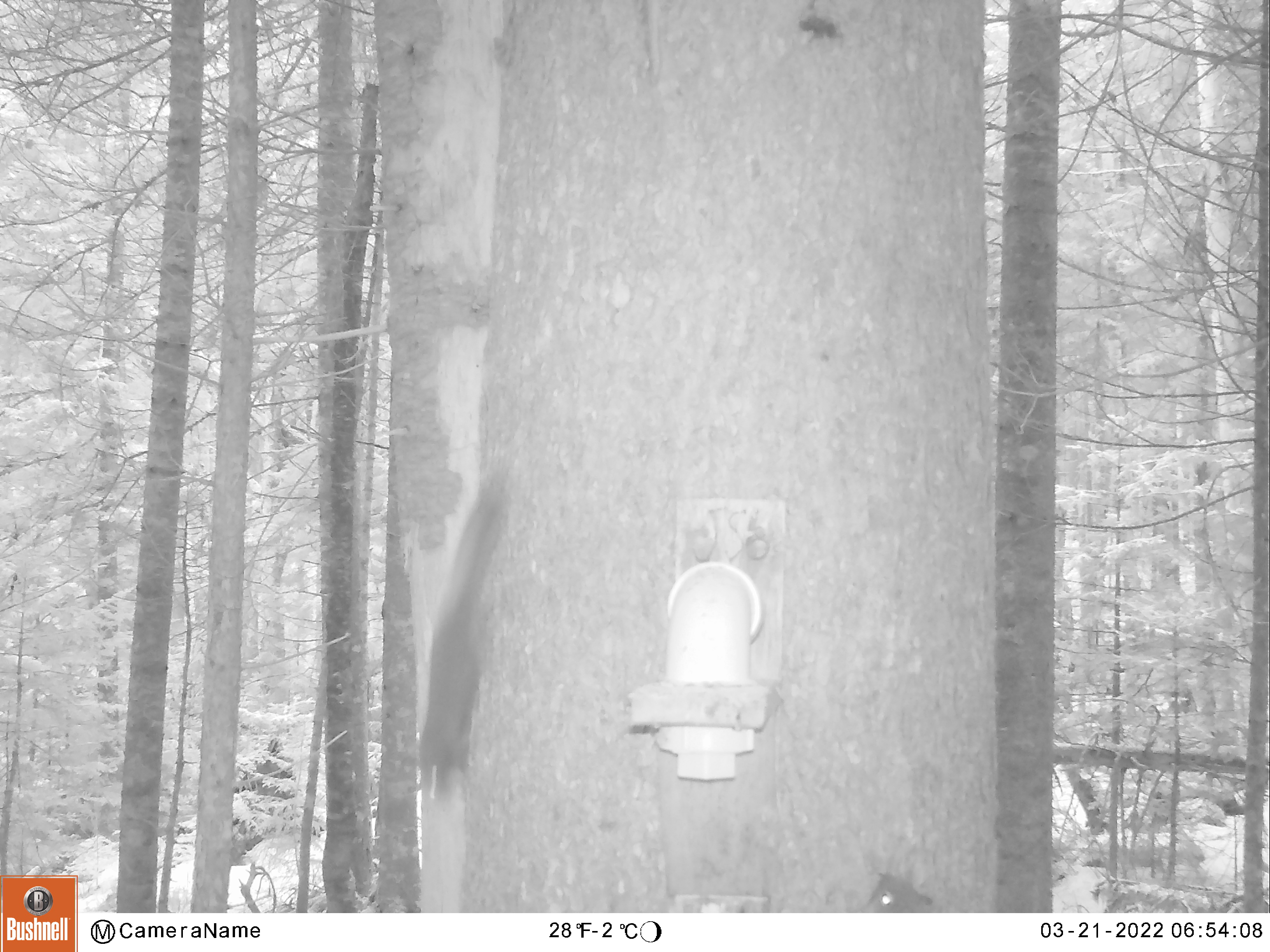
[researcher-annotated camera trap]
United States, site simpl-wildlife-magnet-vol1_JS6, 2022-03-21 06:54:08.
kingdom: Animalia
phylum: Chordata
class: Mammalia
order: Rodentia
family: Sciuridae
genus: Tamiasciurus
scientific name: Tamiasciurus hudsonicus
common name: red squirrel